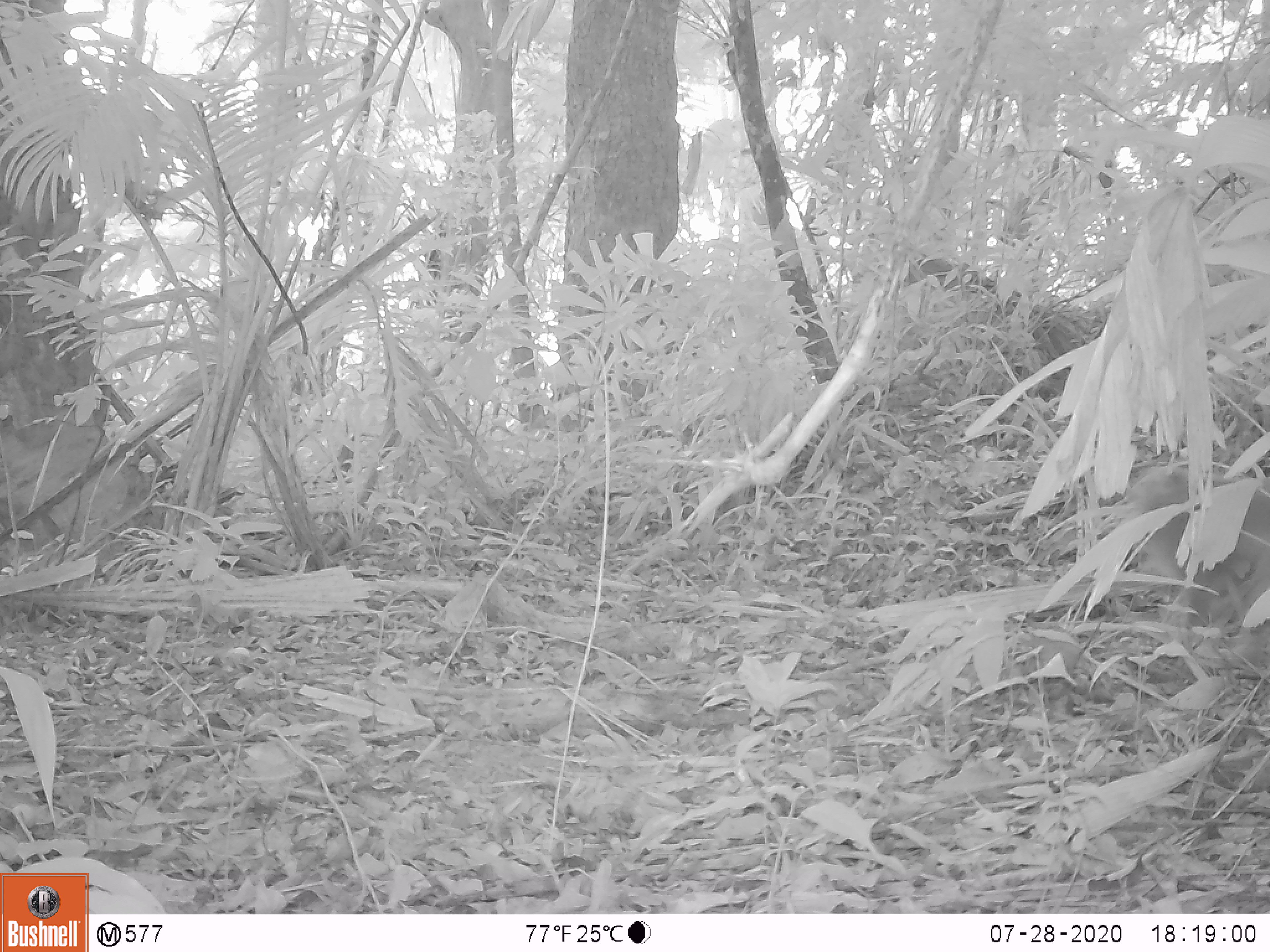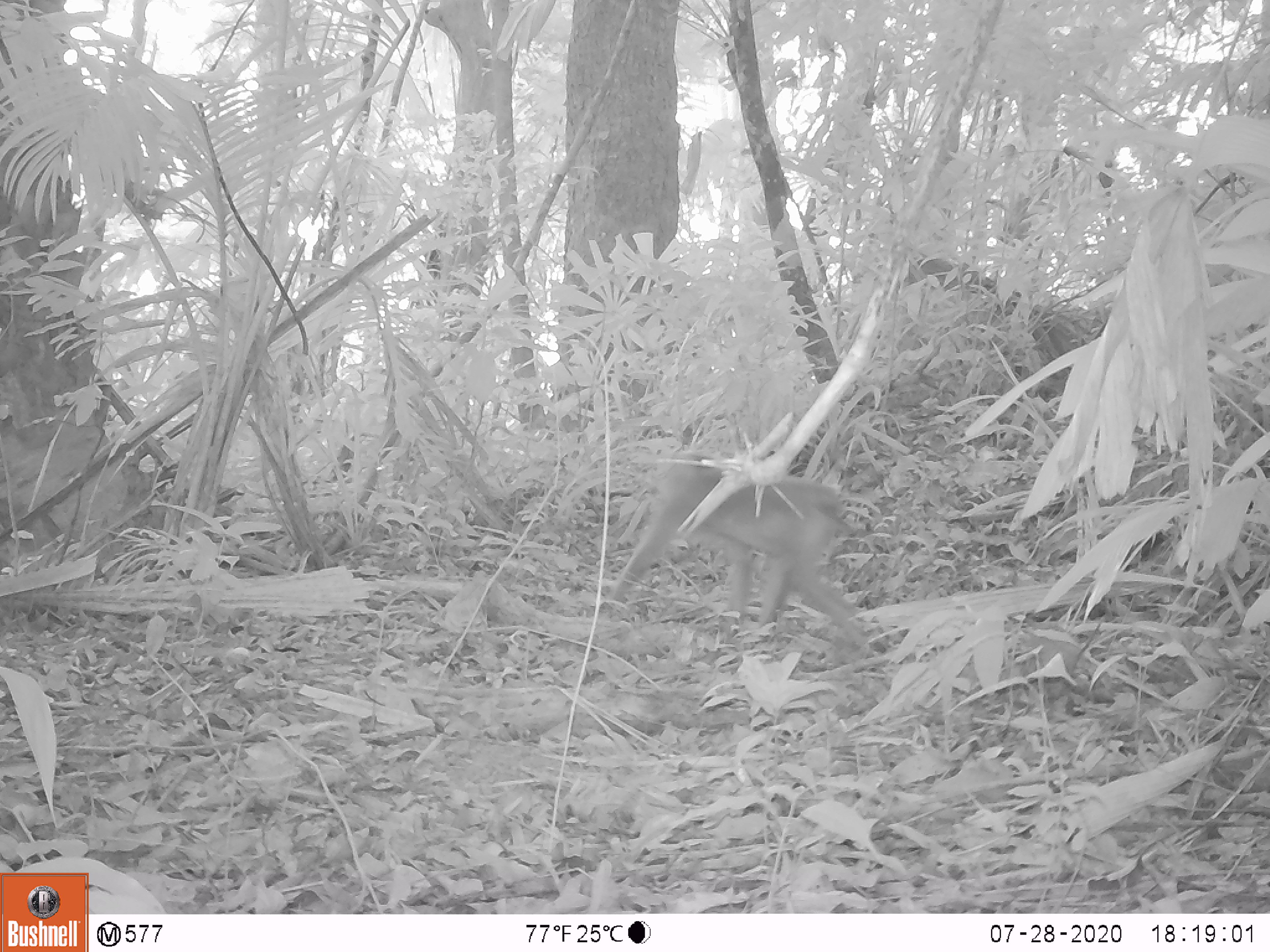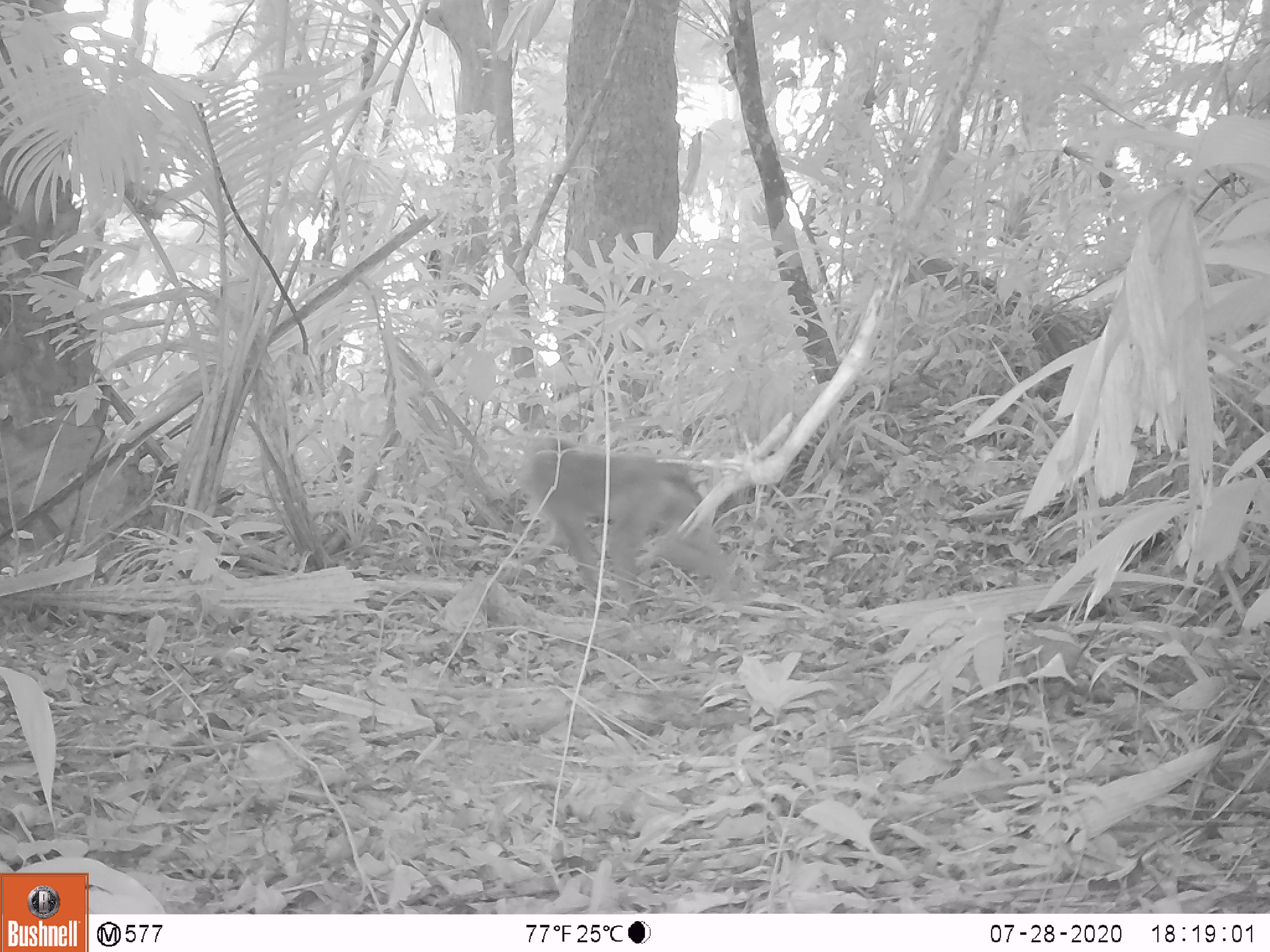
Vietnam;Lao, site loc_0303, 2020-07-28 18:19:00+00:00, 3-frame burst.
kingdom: Animalia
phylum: Chordata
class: Mammalia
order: Primates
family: Cercopithecidae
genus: Macaca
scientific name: Macaca nemestrina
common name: pig-tailed macaque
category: pig tailed macaque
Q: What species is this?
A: Pig tailed macaque (pig-tailed macaque) (Macaca nemestrina).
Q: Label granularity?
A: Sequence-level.